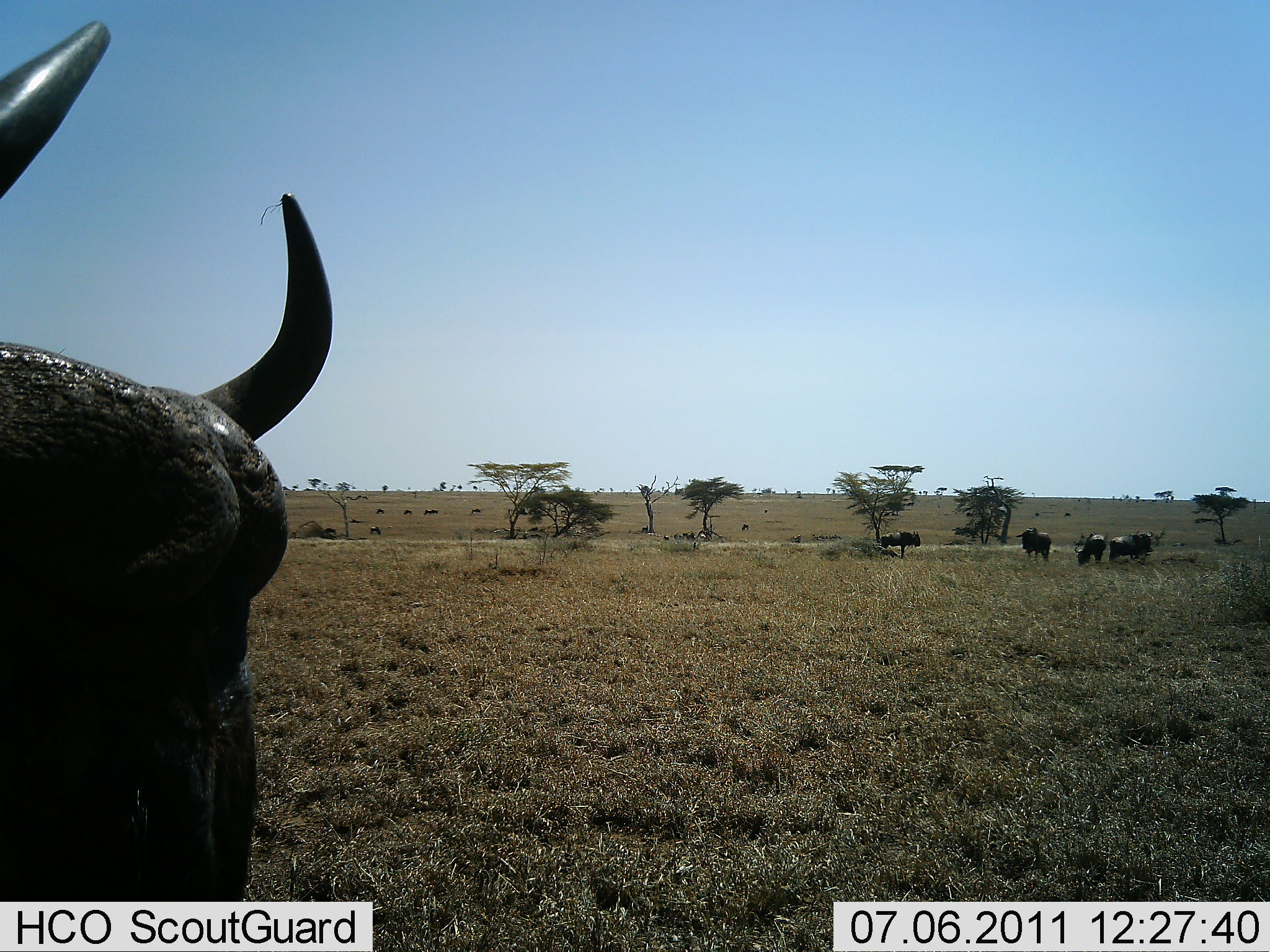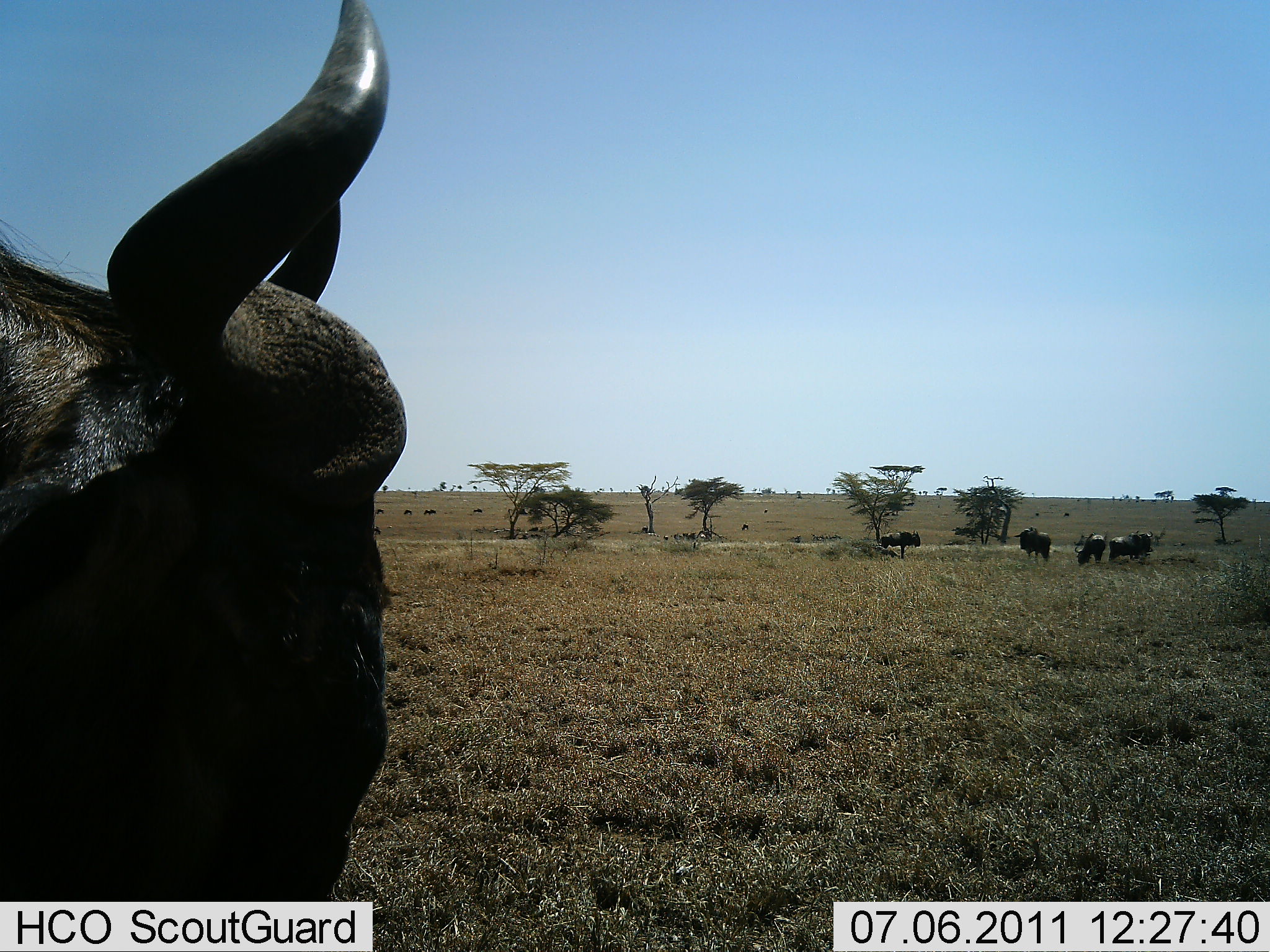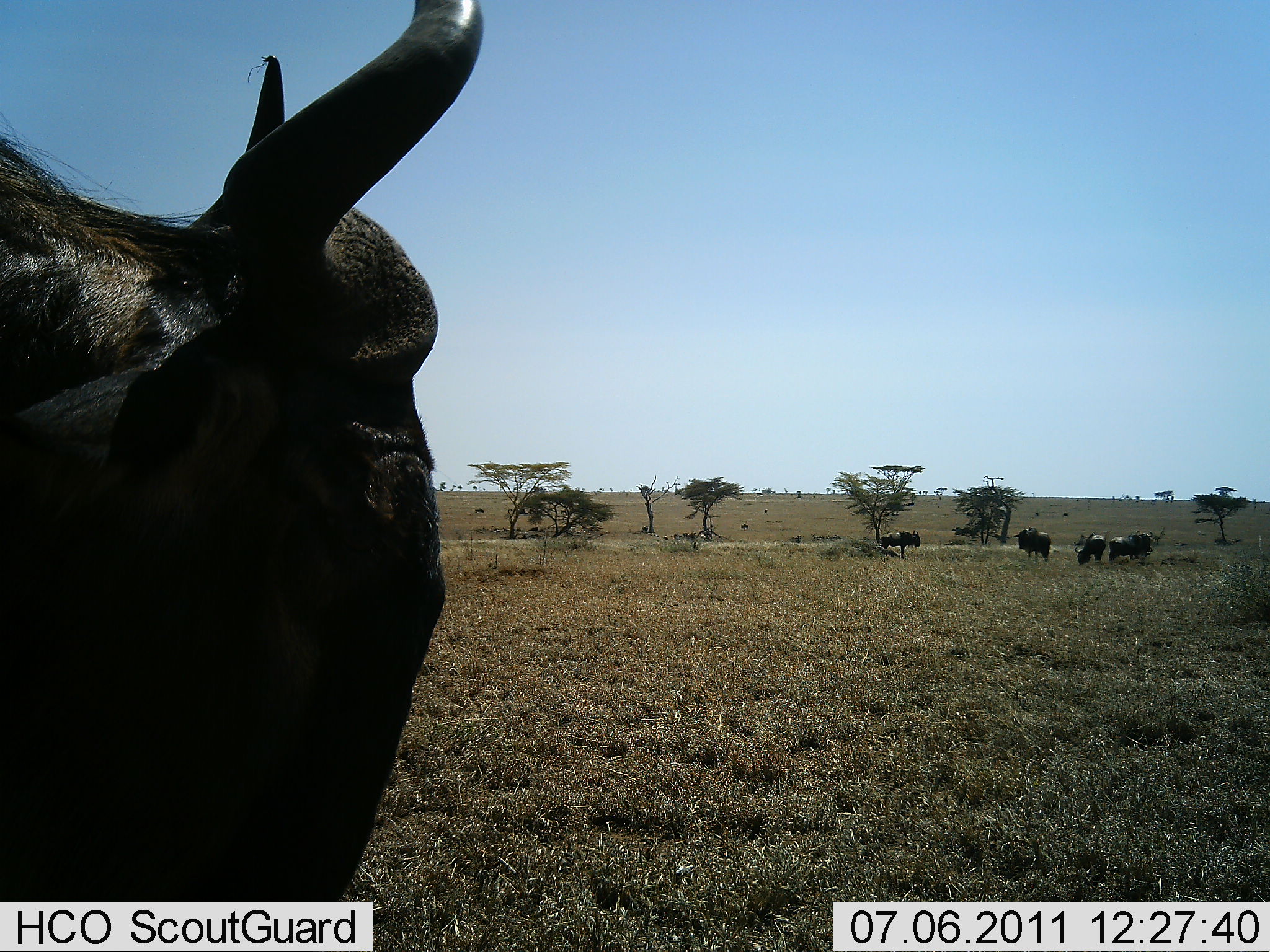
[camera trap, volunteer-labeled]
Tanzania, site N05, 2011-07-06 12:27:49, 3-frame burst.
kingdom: Animalia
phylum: Chordata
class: Mammalia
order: Artiodactyla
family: Bovidae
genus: Connochaetes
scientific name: Connochaetes taurinus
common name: blue wildebeest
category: wildebeest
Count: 5.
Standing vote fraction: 79%.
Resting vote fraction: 0%.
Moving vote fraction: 43%.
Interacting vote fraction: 0%.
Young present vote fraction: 0%.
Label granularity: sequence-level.